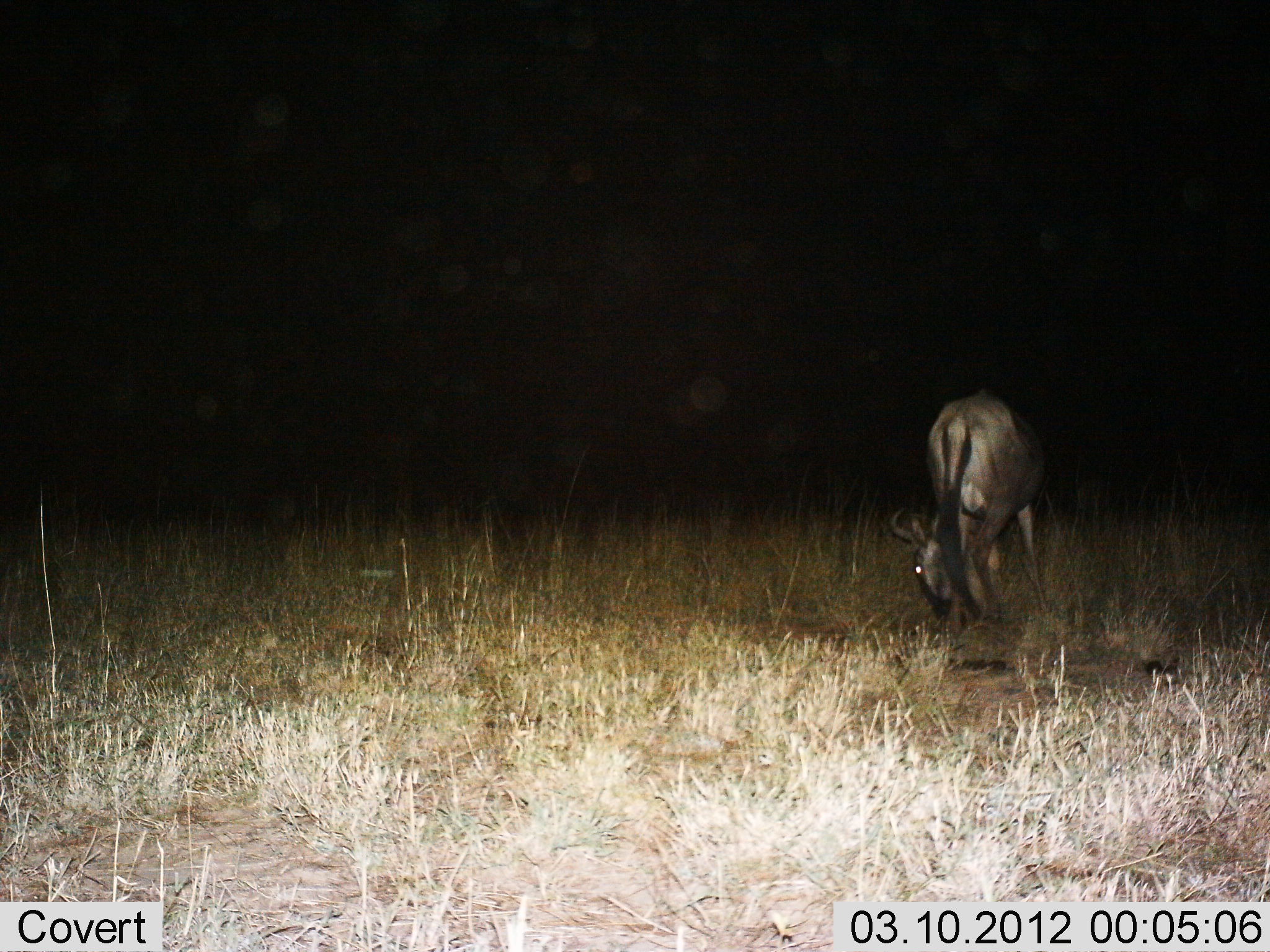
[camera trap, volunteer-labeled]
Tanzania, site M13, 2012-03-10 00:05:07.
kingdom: Animalia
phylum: Chordata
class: Mammalia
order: Artiodactyla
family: Bovidae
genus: Connochaetes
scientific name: Connochaetes taurinus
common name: blue wildebeest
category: wildebeest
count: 1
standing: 21%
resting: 0%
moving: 0%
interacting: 0%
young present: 0%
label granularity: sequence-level